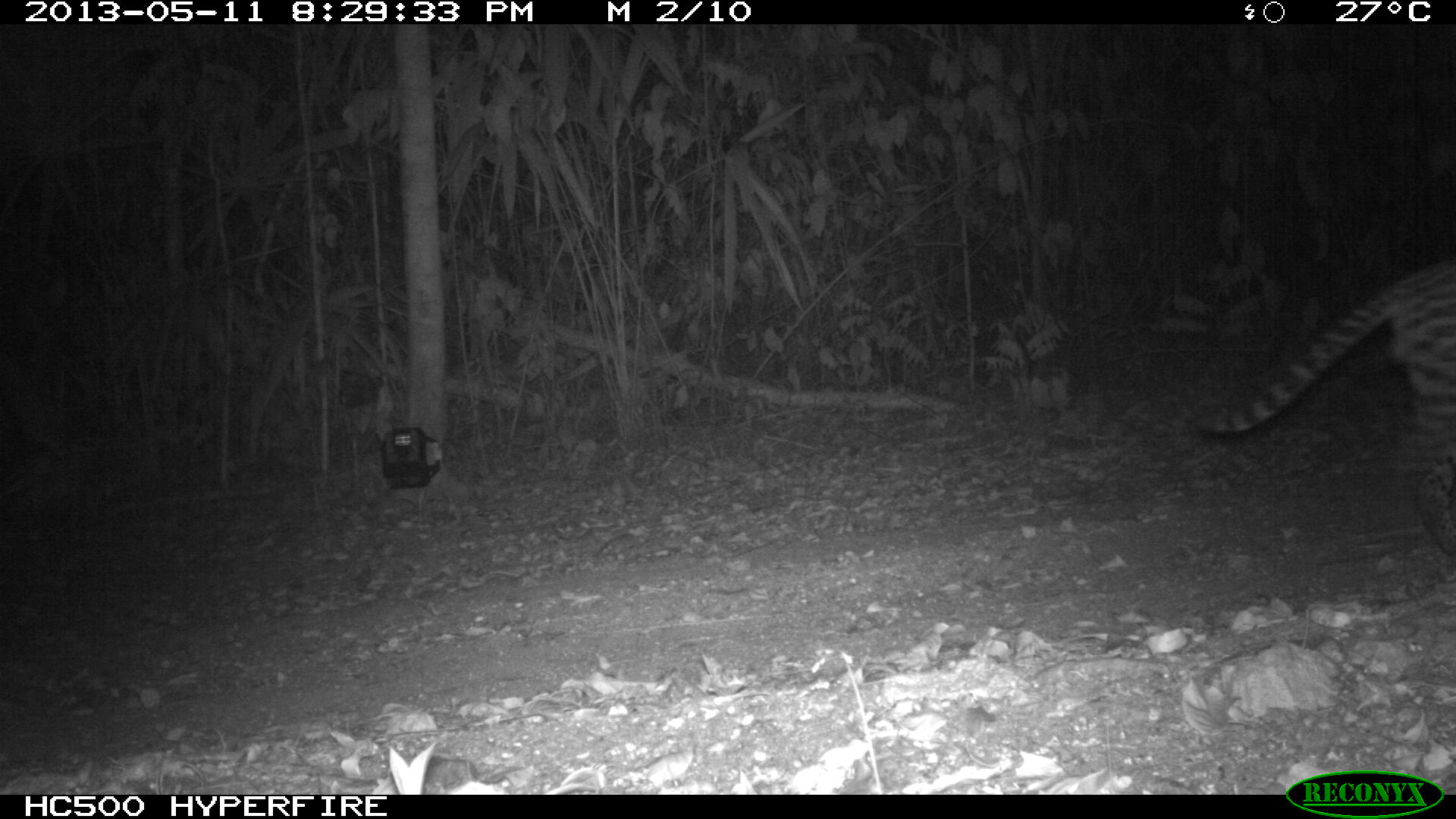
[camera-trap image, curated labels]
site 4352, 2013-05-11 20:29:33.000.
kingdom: Animalia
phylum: Chordata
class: Mammalia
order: Carnivora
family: Felidae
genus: Leopardus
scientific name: Leopardus pardalis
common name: ocelot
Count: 1.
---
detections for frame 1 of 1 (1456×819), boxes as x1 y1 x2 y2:
leopardus pardalis: 1189 254 1456 556